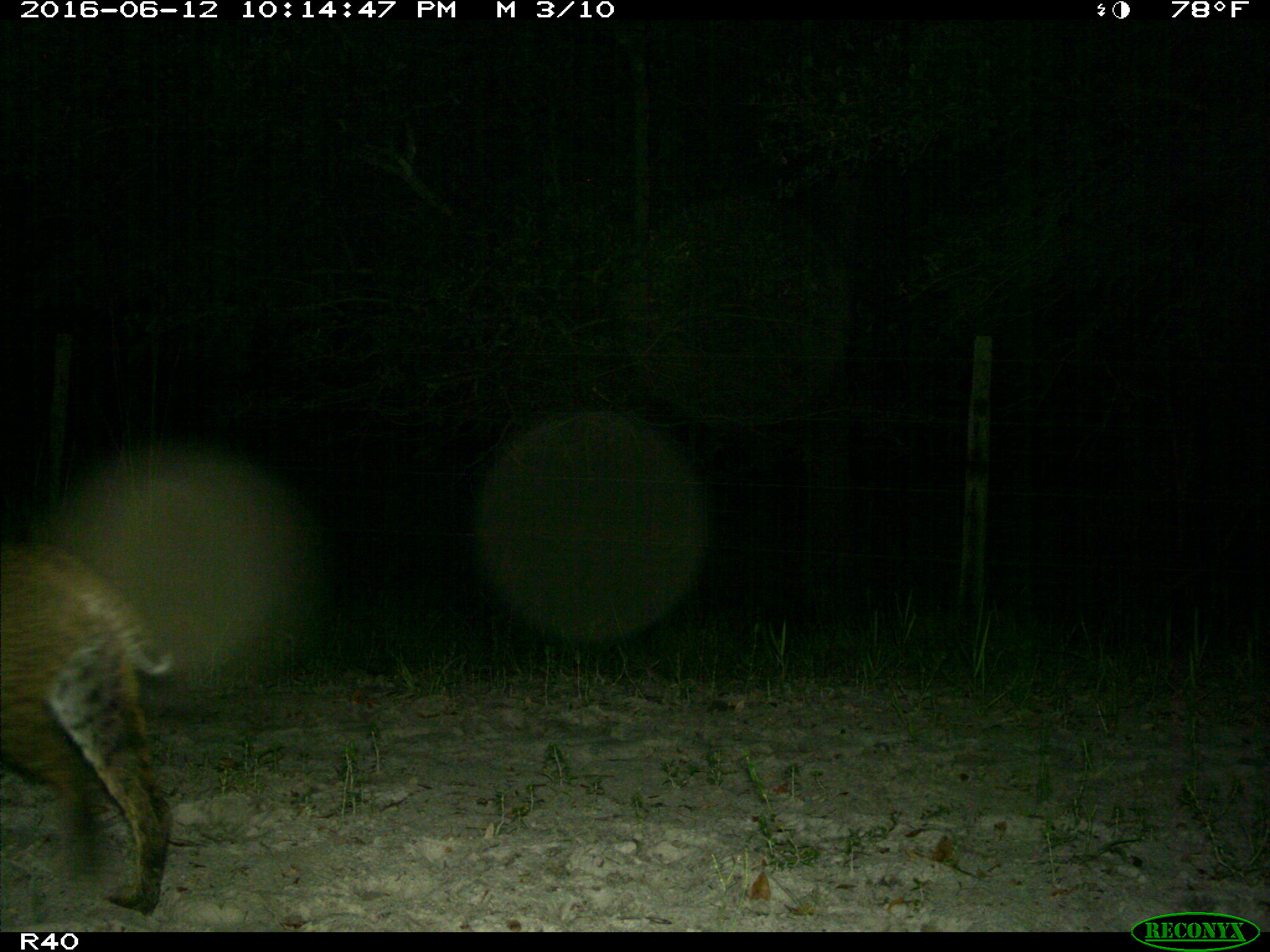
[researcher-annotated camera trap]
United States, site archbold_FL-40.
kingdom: Animalia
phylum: Chordata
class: Mammalia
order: Carnivora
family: Felidae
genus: Lynx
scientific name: Lynx rufus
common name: bobcat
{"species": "Lynx rufus (bobcat)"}